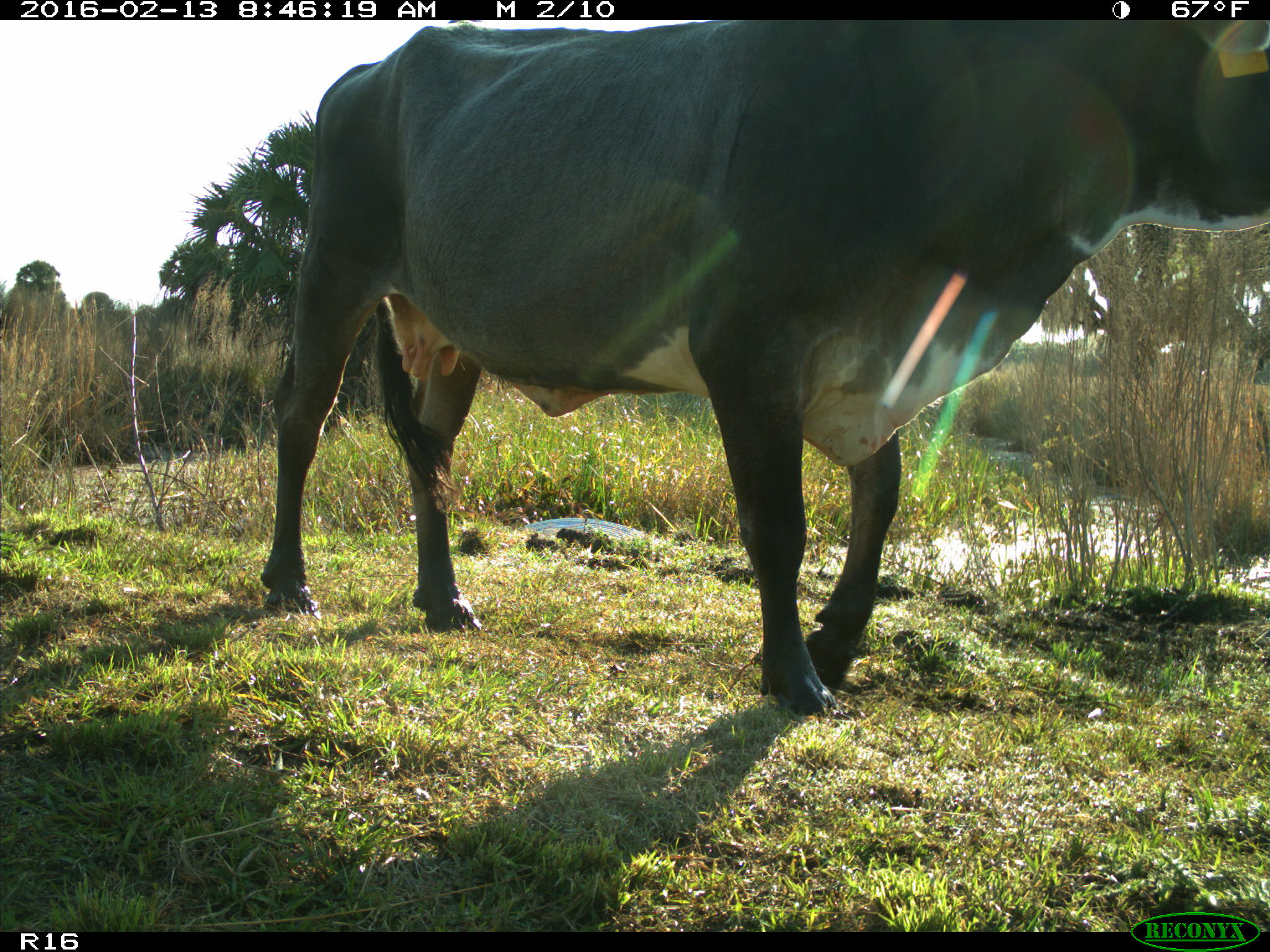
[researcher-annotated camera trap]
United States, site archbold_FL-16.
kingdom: Animalia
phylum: Chordata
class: Mammalia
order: Artiodactyla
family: Bovidae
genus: Bos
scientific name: Bos taurus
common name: domestic cow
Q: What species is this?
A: Bos taurus (domestic cow).